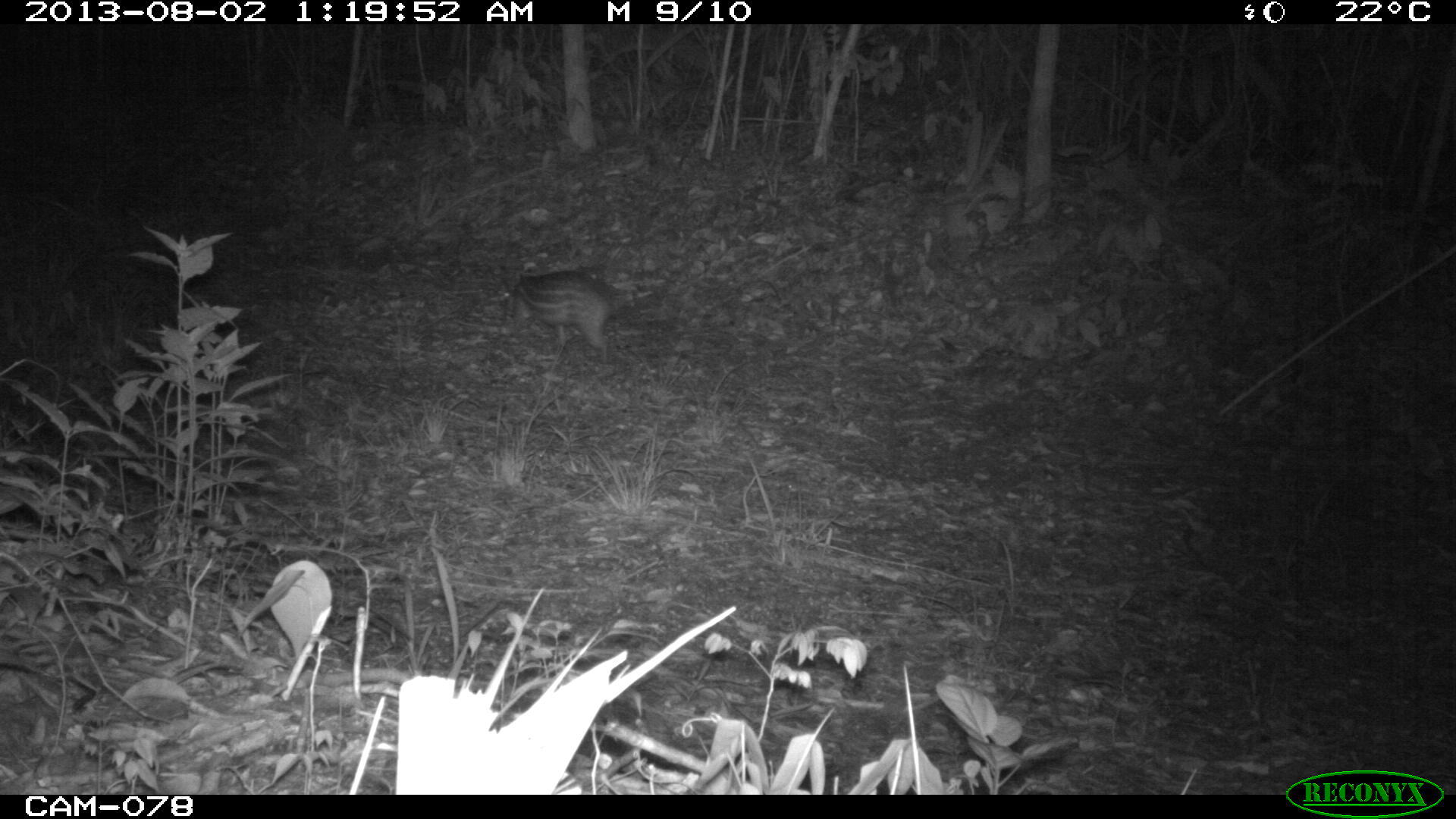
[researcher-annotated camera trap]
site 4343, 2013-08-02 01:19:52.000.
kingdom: Animalia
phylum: Chordata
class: Mammalia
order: Rodentia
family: Cuniculidae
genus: Cuniculus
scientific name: Cuniculus paca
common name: lowland paca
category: agouti paca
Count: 1.